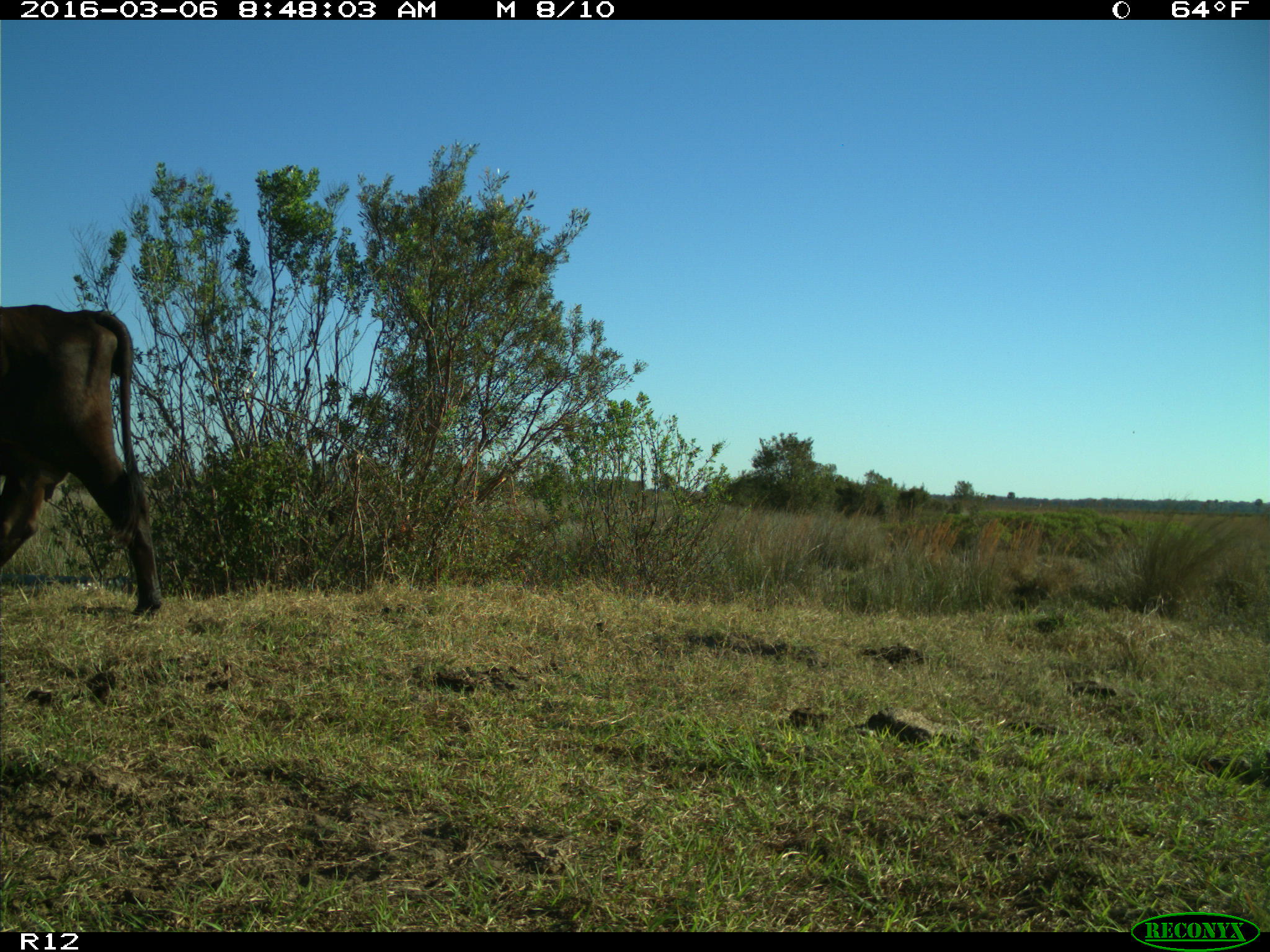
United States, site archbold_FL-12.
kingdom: Animalia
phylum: Chordata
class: Mammalia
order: Artiodactyla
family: Bovidae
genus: Bos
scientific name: Bos taurus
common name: domestic cow